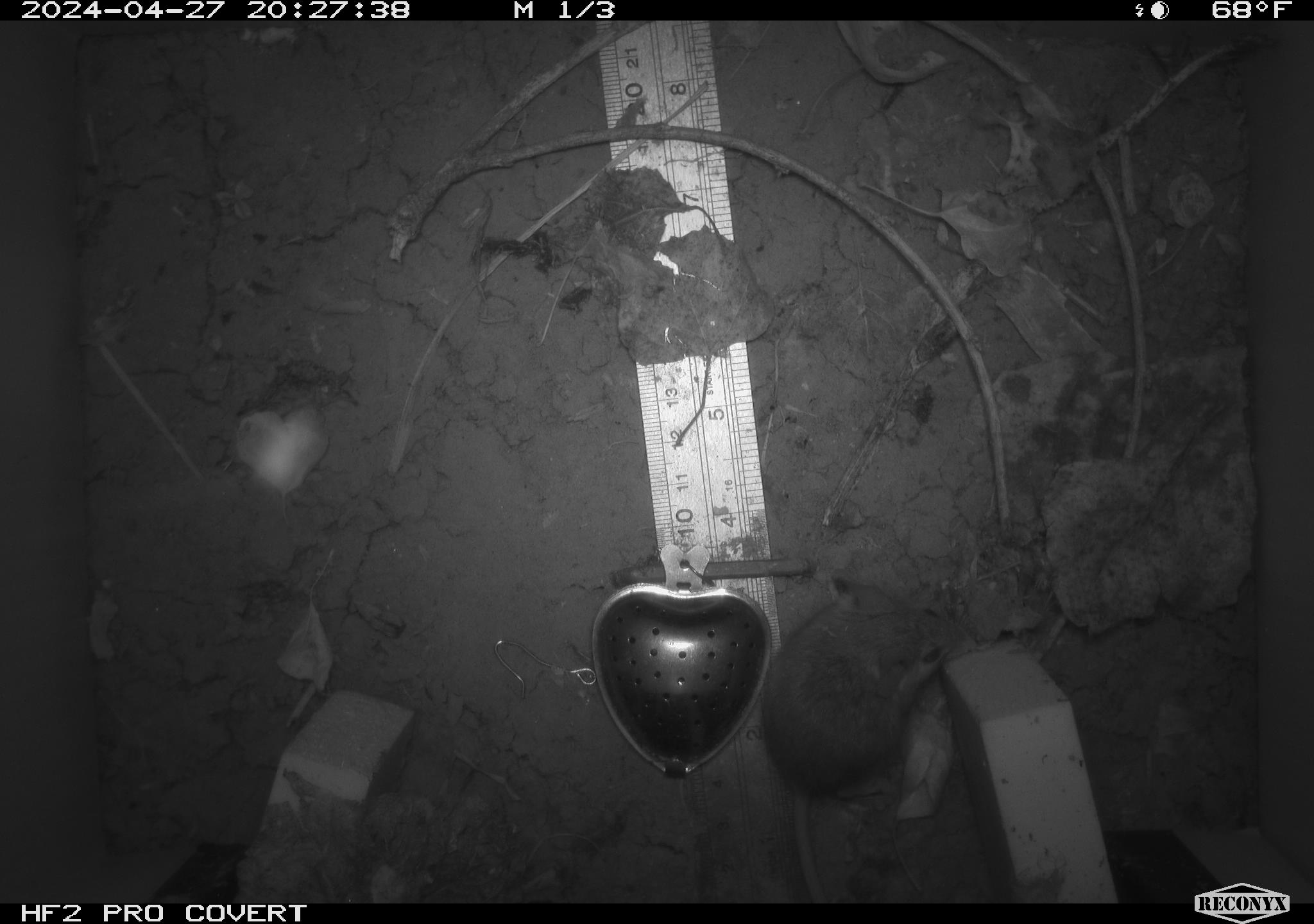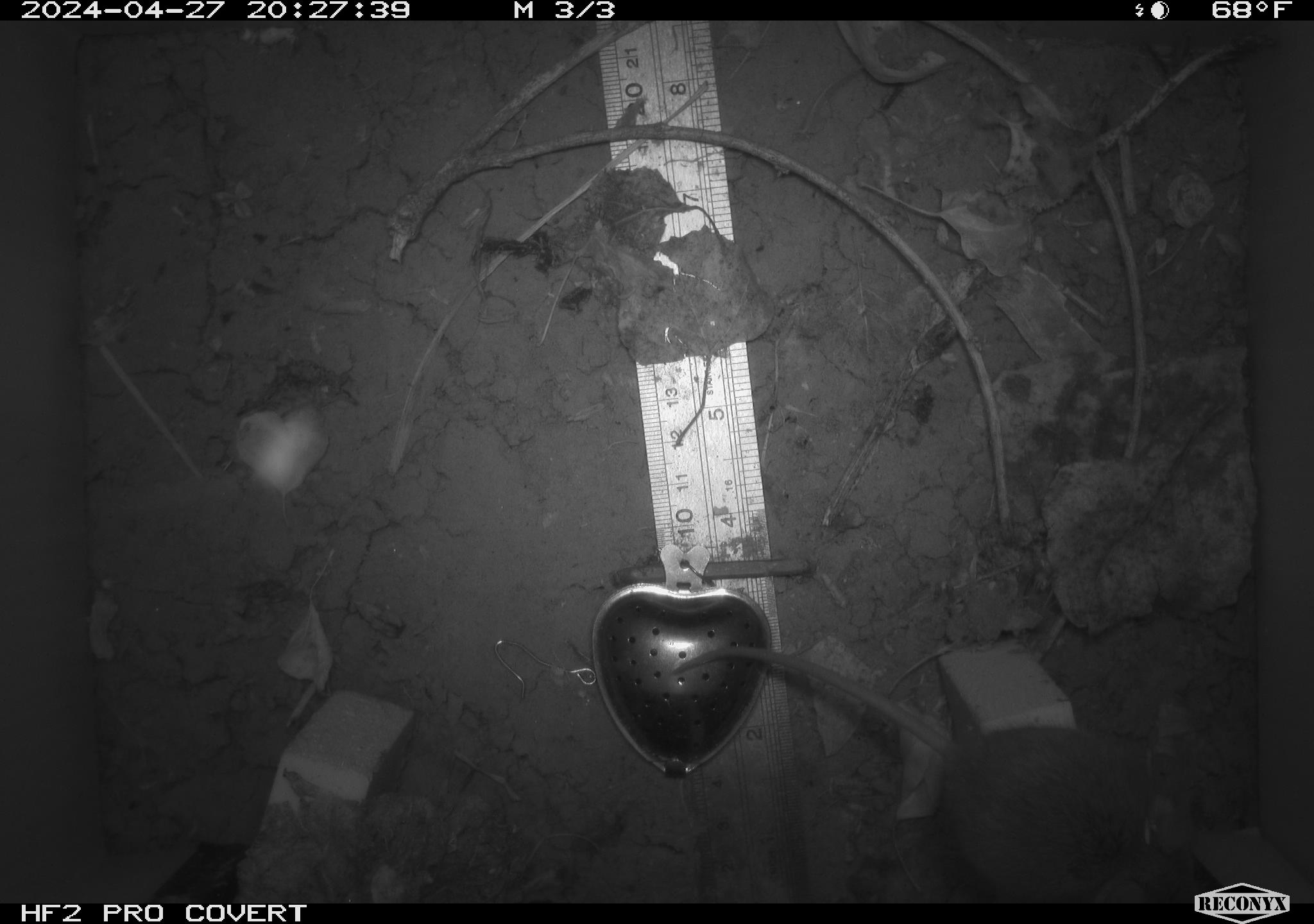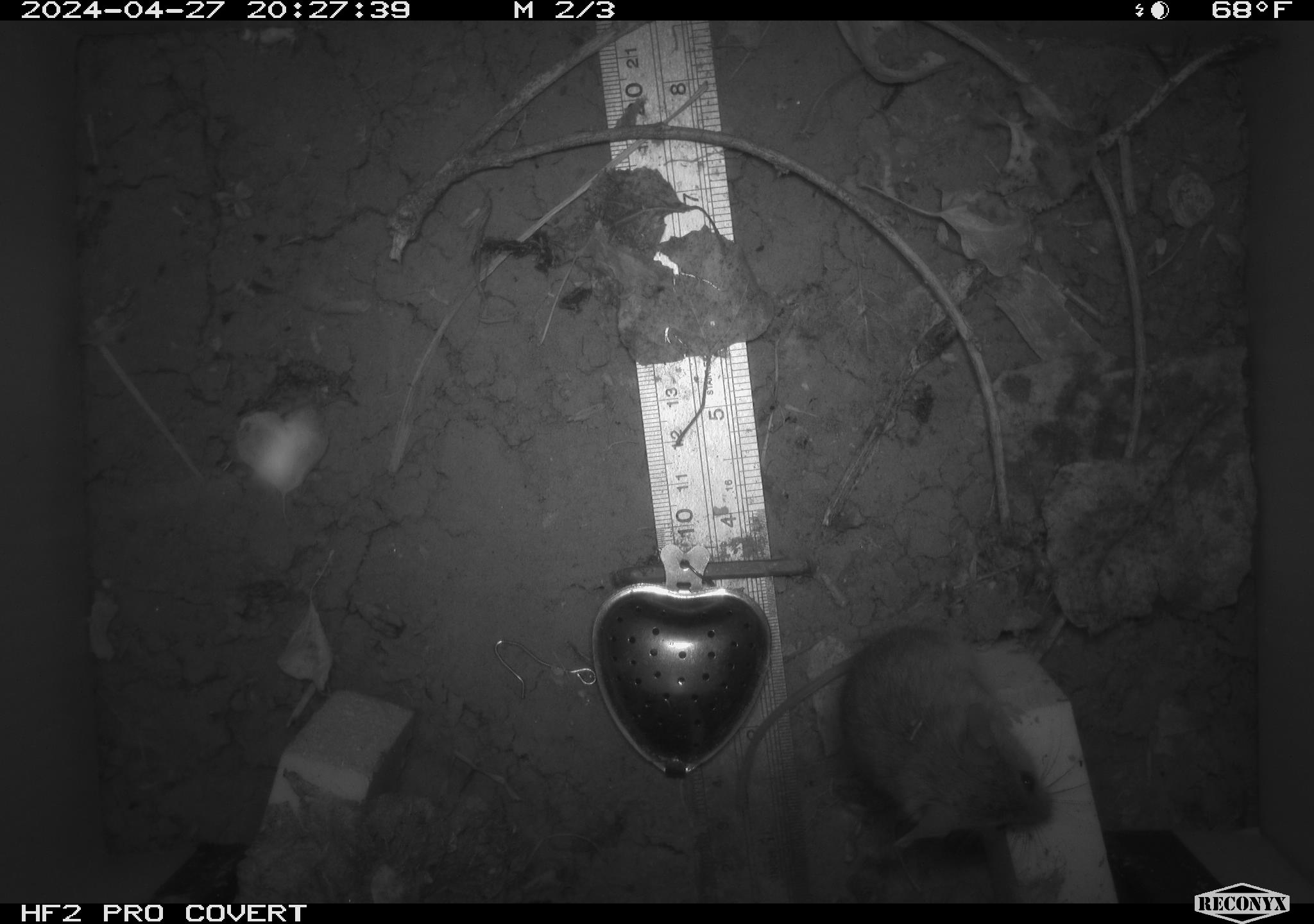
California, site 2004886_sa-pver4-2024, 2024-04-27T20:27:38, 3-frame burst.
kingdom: Animalia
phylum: Chordata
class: Mammalia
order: Rodentia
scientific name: Rodentia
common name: mouse species